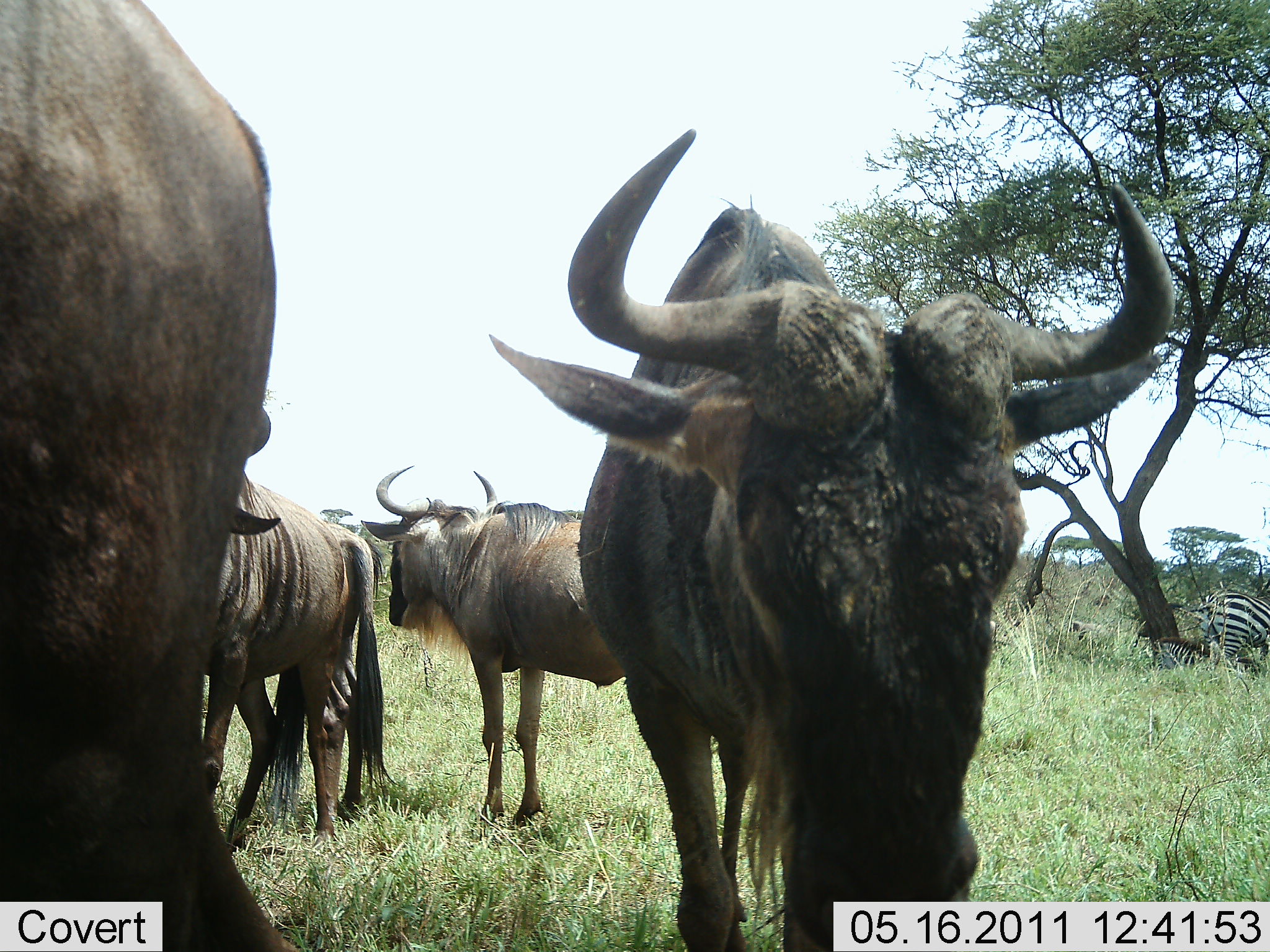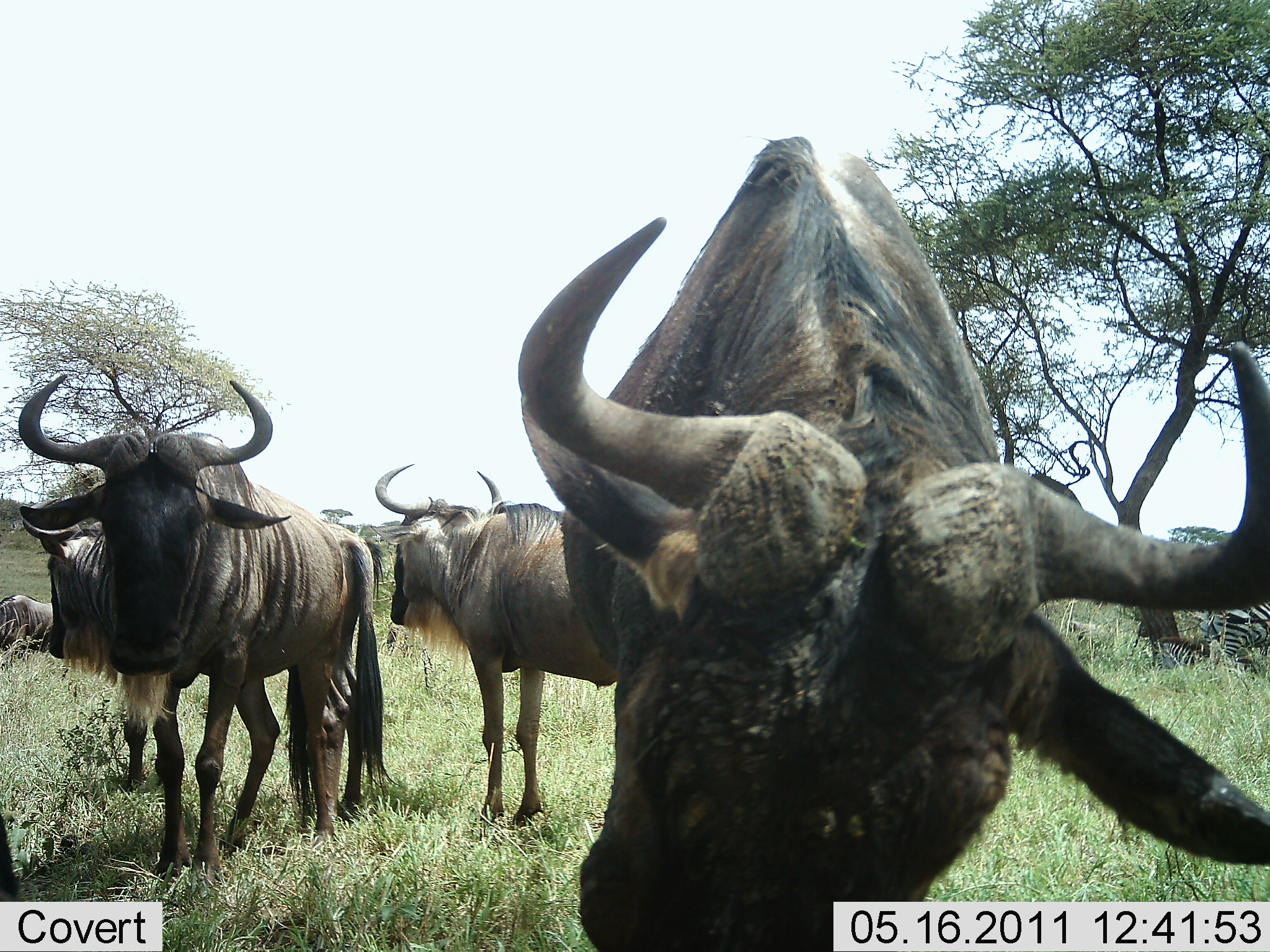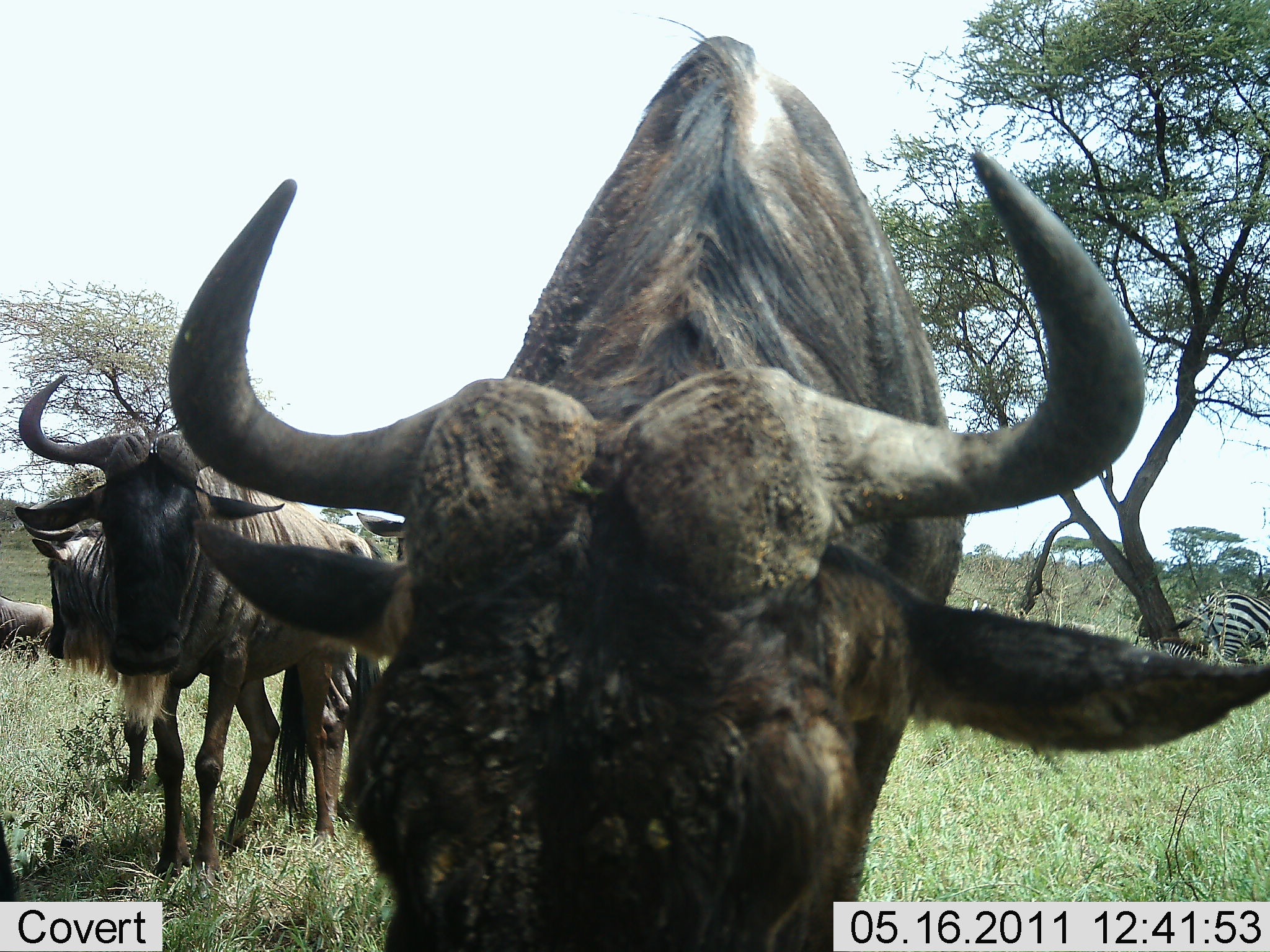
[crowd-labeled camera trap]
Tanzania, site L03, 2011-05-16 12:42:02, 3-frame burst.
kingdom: Animalia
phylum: Chordata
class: Mammalia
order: Artiodactyla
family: Bovidae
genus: Connochaetes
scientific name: Connochaetes taurinus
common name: blue wildebeest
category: wildebeest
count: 5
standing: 82%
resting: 0%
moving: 55%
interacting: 9%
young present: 0%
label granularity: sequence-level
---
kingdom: Animalia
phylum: Chordata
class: Mammalia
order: Perissodactyla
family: Equidae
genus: Equus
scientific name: Equus quagga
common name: plains zebra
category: zebra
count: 2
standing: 70%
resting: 60%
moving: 0%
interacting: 0%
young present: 0%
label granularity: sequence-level